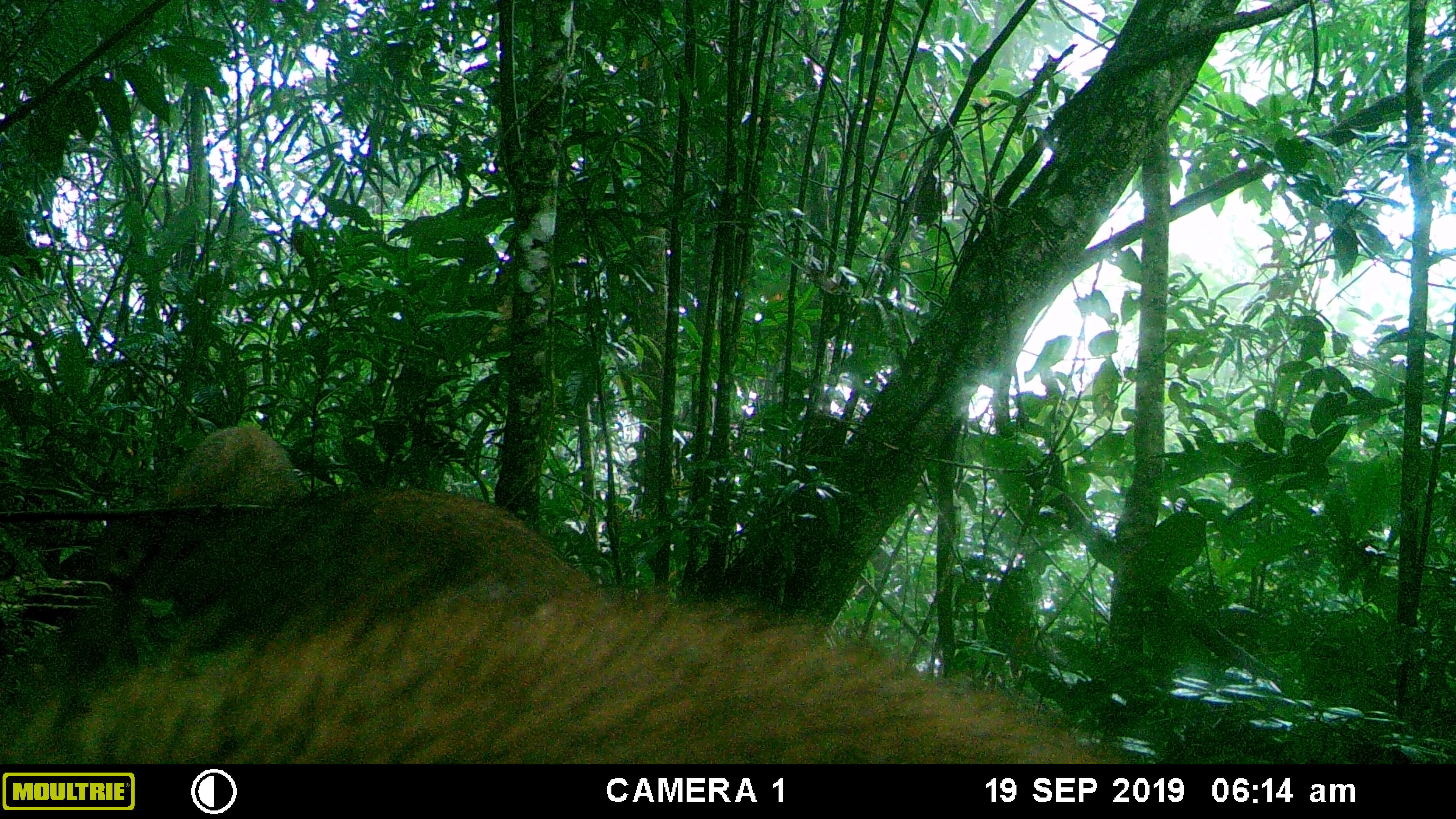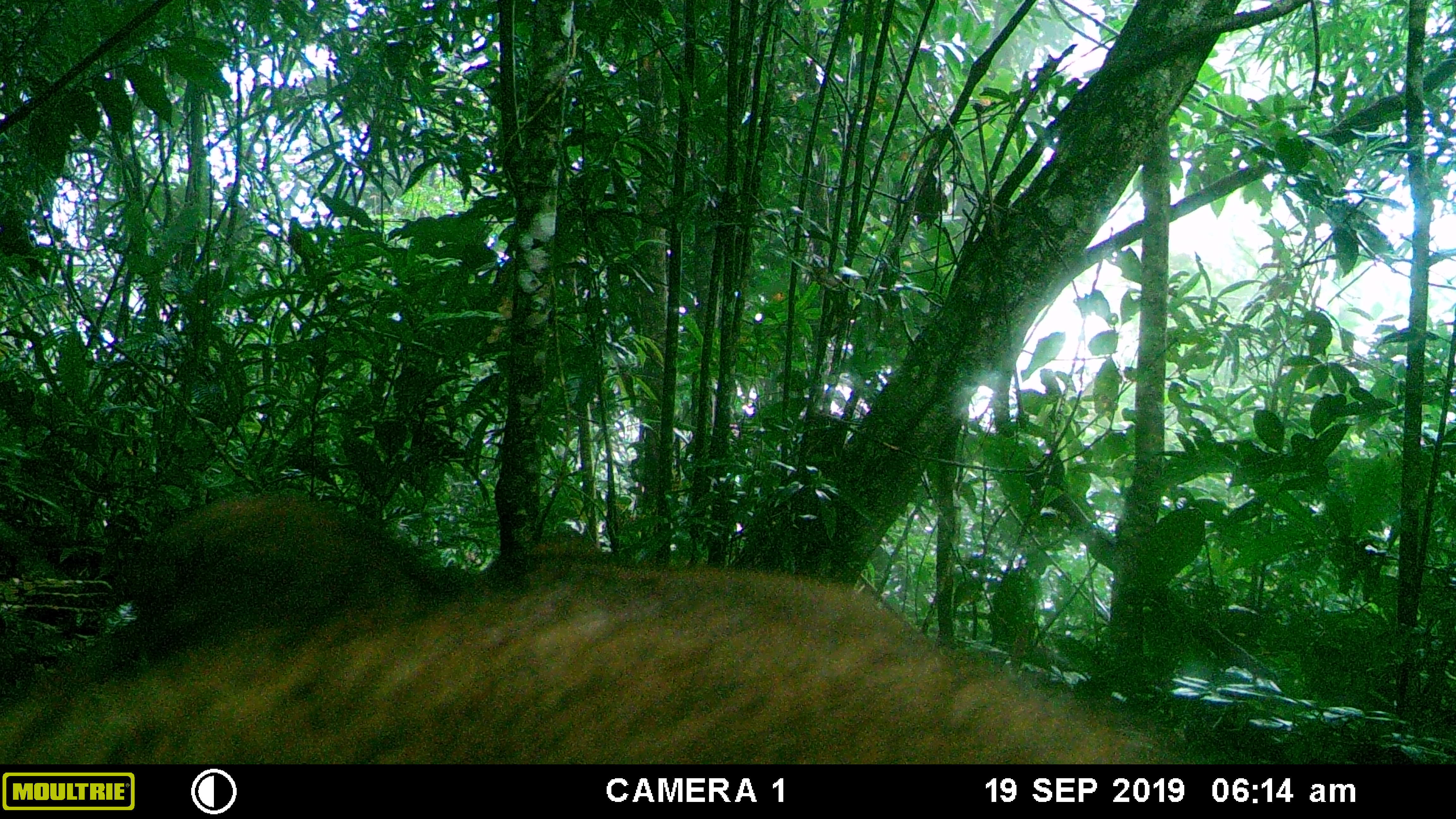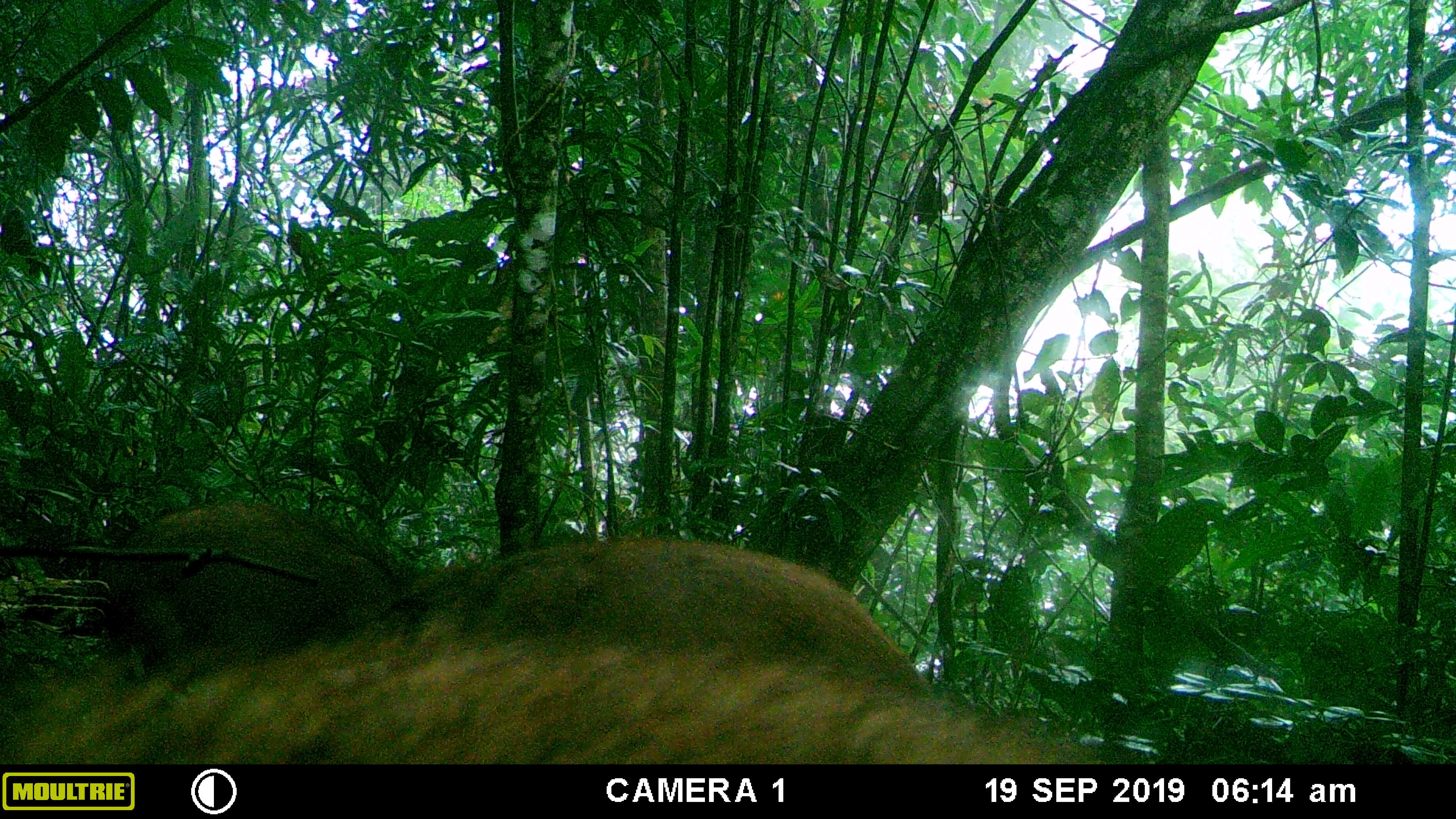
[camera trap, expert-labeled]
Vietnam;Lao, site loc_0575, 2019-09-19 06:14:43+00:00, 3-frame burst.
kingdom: Animalia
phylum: Chordata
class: Mammalia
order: Artiodactyla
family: Suidae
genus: Sus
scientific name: Sus scrofa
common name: eurasian wild pig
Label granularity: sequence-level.